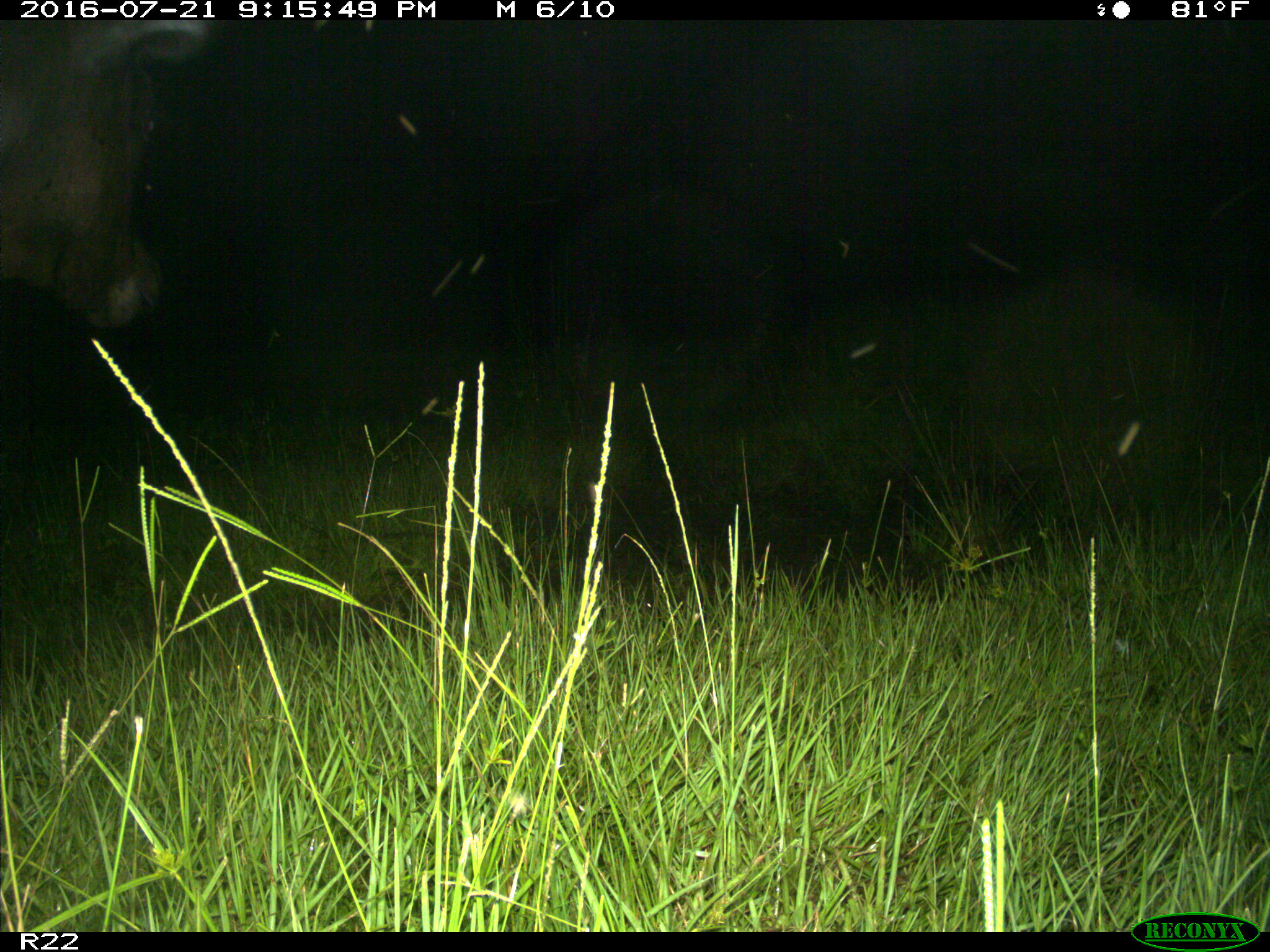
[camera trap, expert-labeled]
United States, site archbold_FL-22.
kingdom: Animalia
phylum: Chordata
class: Mammalia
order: Artiodactyla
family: Bovidae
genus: Bos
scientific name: Bos taurus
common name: domestic cow